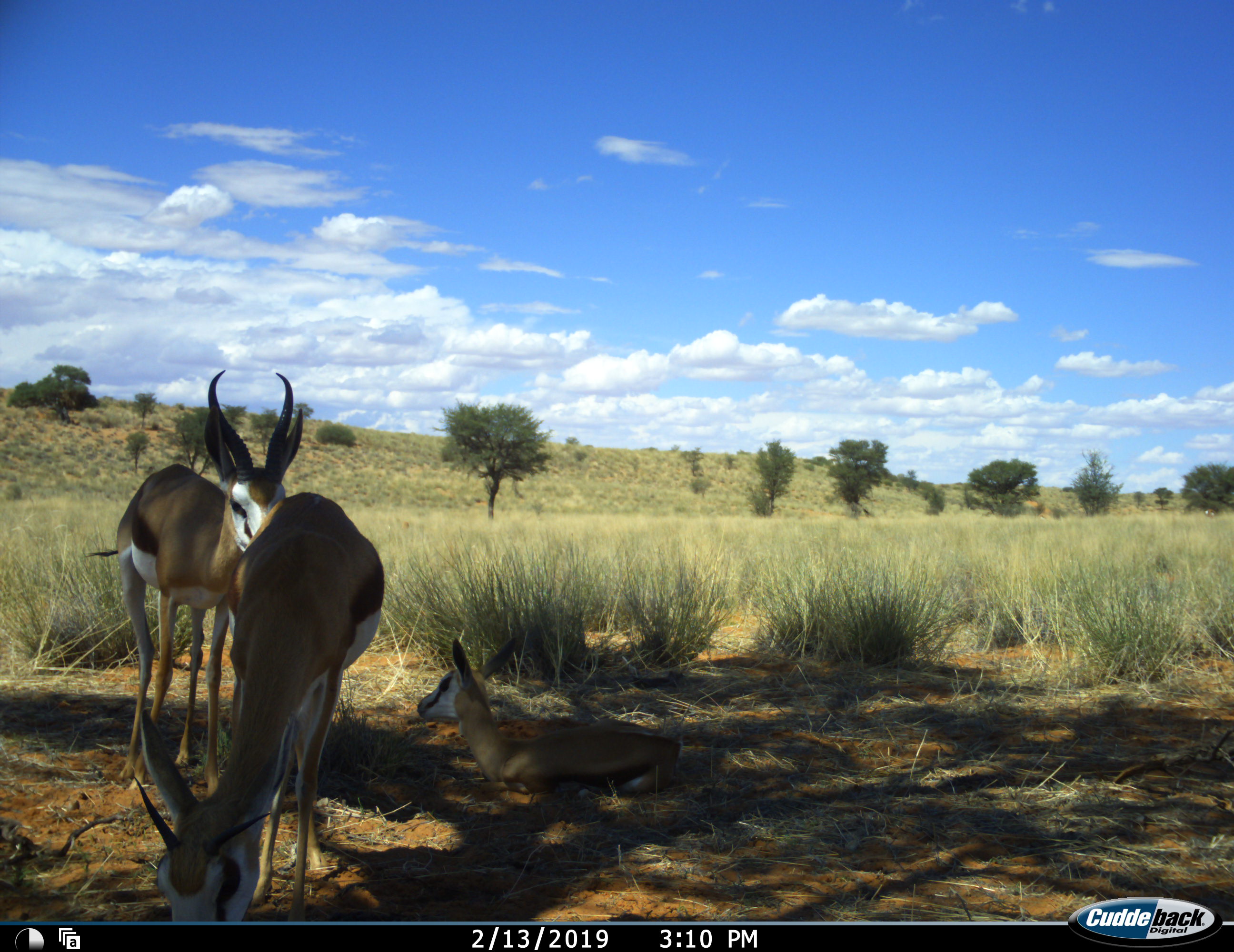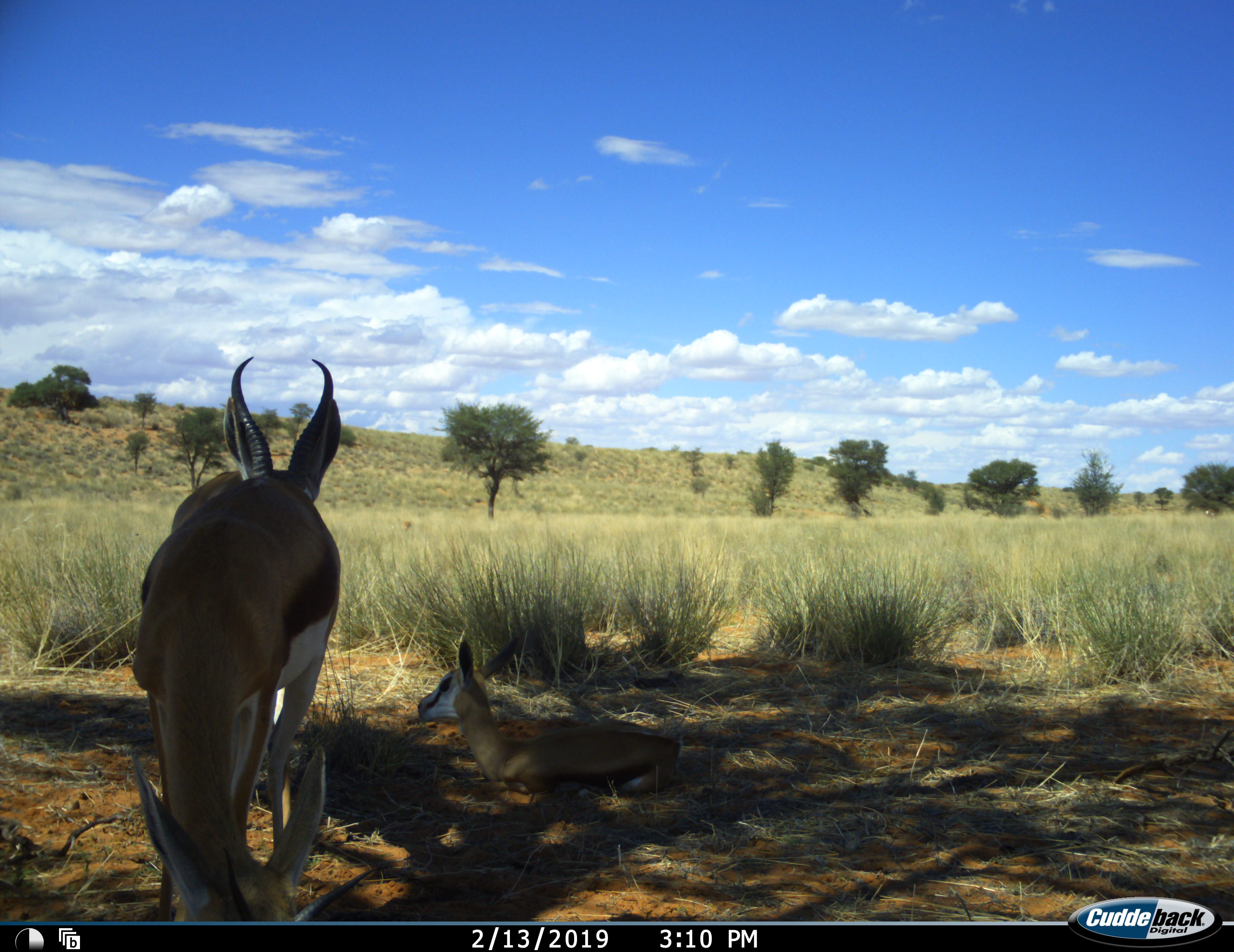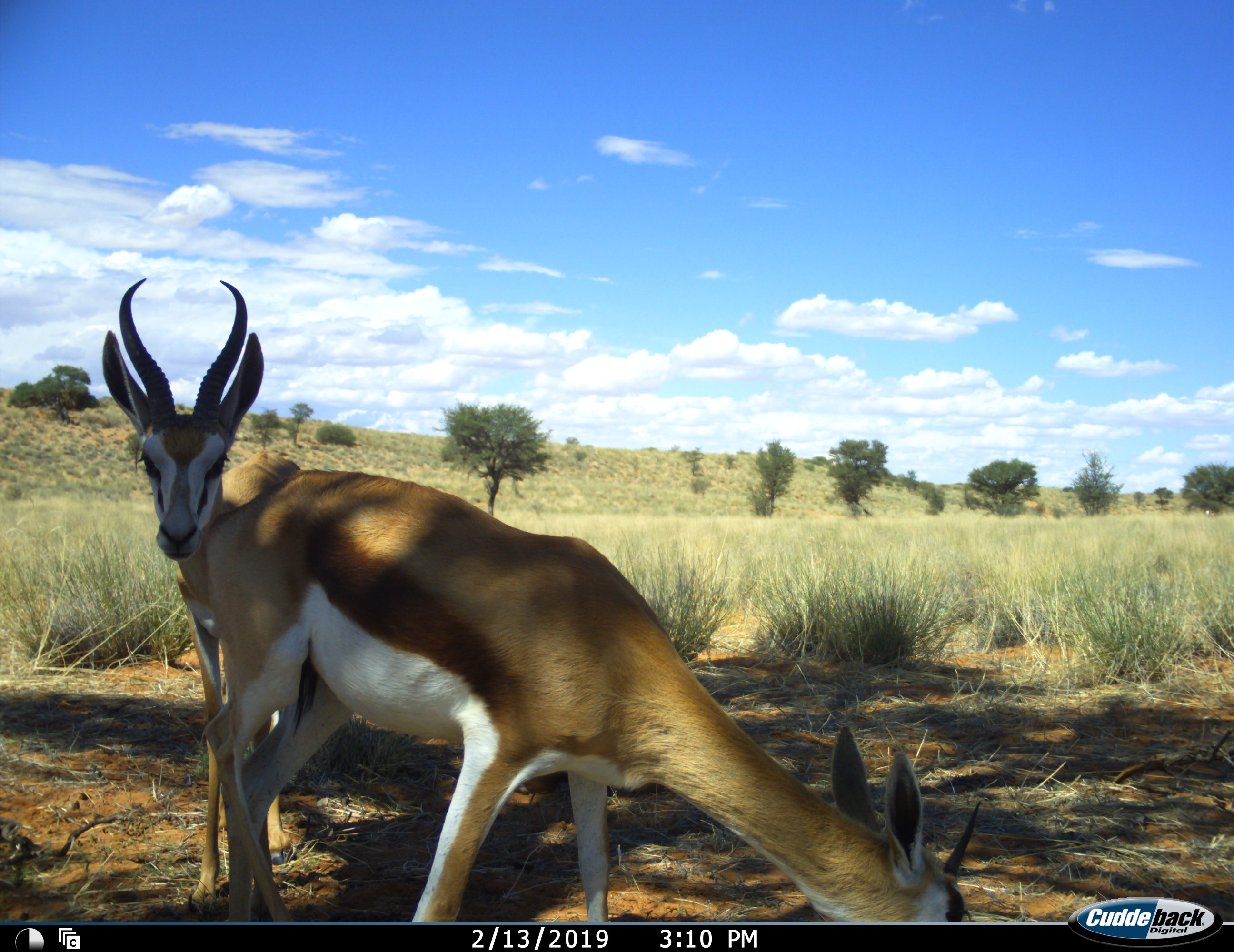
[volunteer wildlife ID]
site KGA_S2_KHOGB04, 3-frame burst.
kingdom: Animalia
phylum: Chordata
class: Mammalia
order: Artiodactyla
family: Bovidae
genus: Antidorcas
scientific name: Antidorcas marsupialis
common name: springbok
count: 3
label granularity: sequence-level